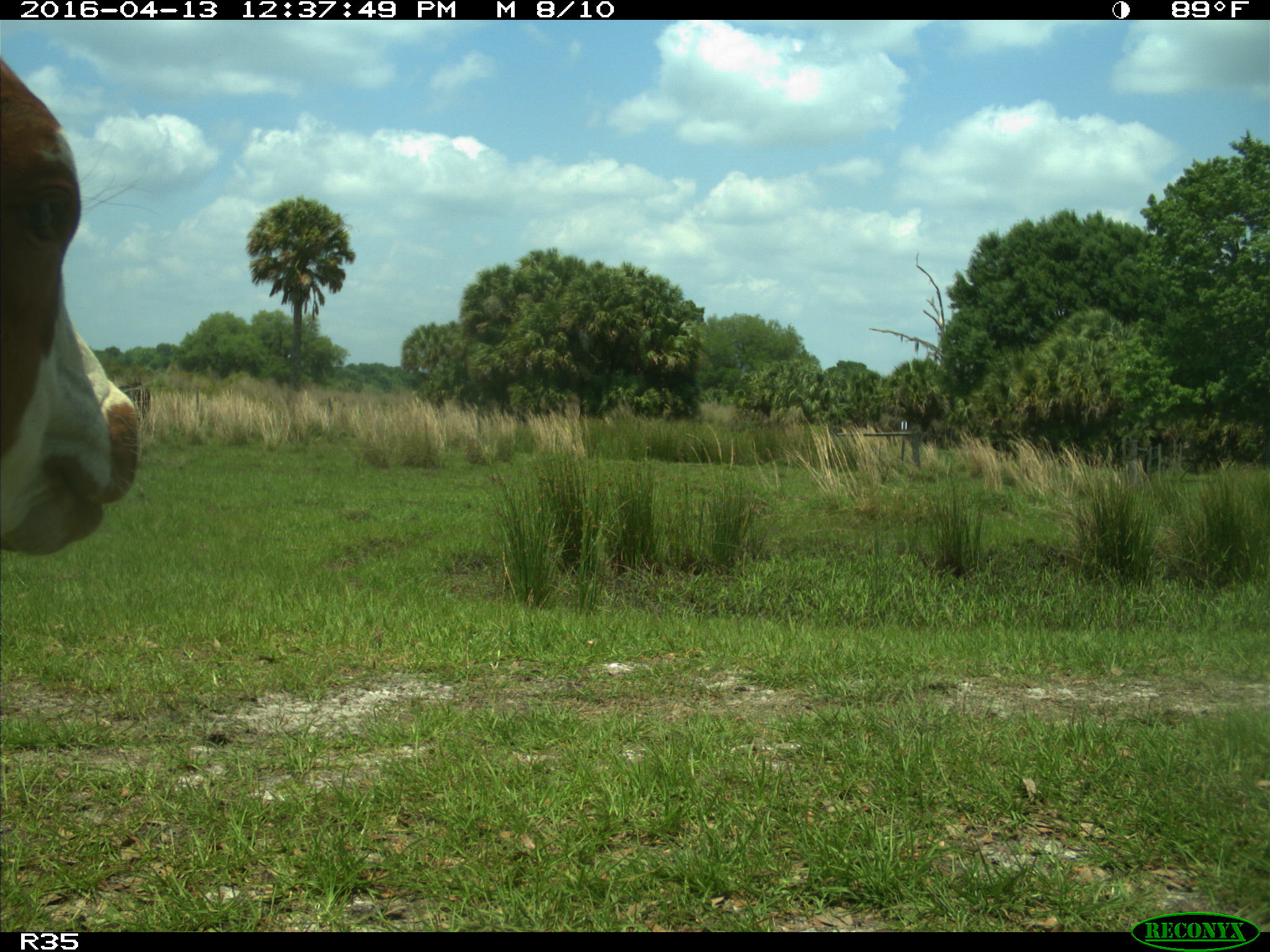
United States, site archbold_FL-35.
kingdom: Animalia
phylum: Chordata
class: Mammalia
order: Artiodactyla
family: Bovidae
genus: Bos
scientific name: Bos taurus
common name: domestic cow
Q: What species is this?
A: Bos taurus (domestic cow).